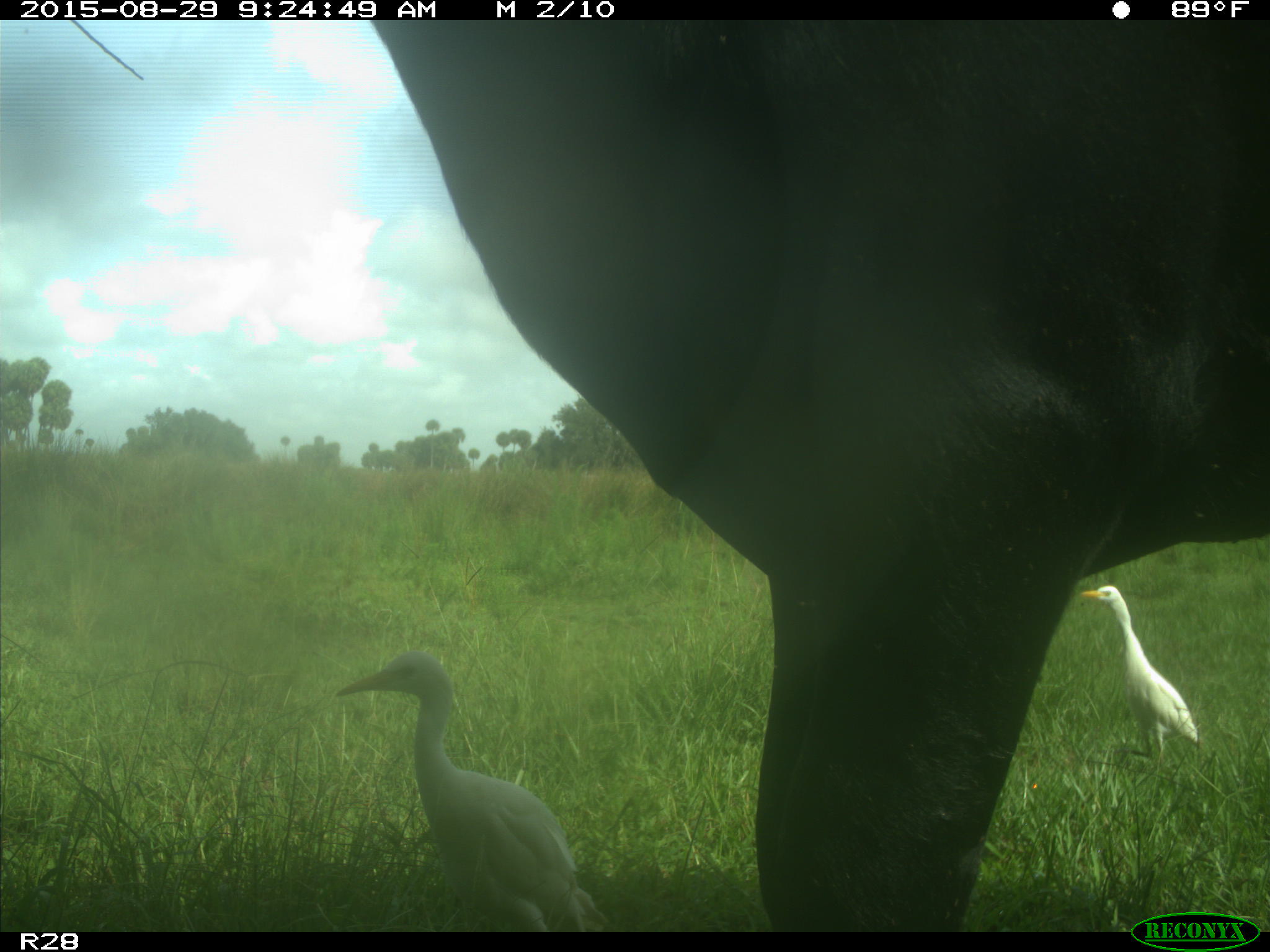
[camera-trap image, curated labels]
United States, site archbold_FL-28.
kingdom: Animalia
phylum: Chordata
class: Mammalia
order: Artiodactyla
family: Bovidae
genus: Bos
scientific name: Bos taurus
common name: domestic cow